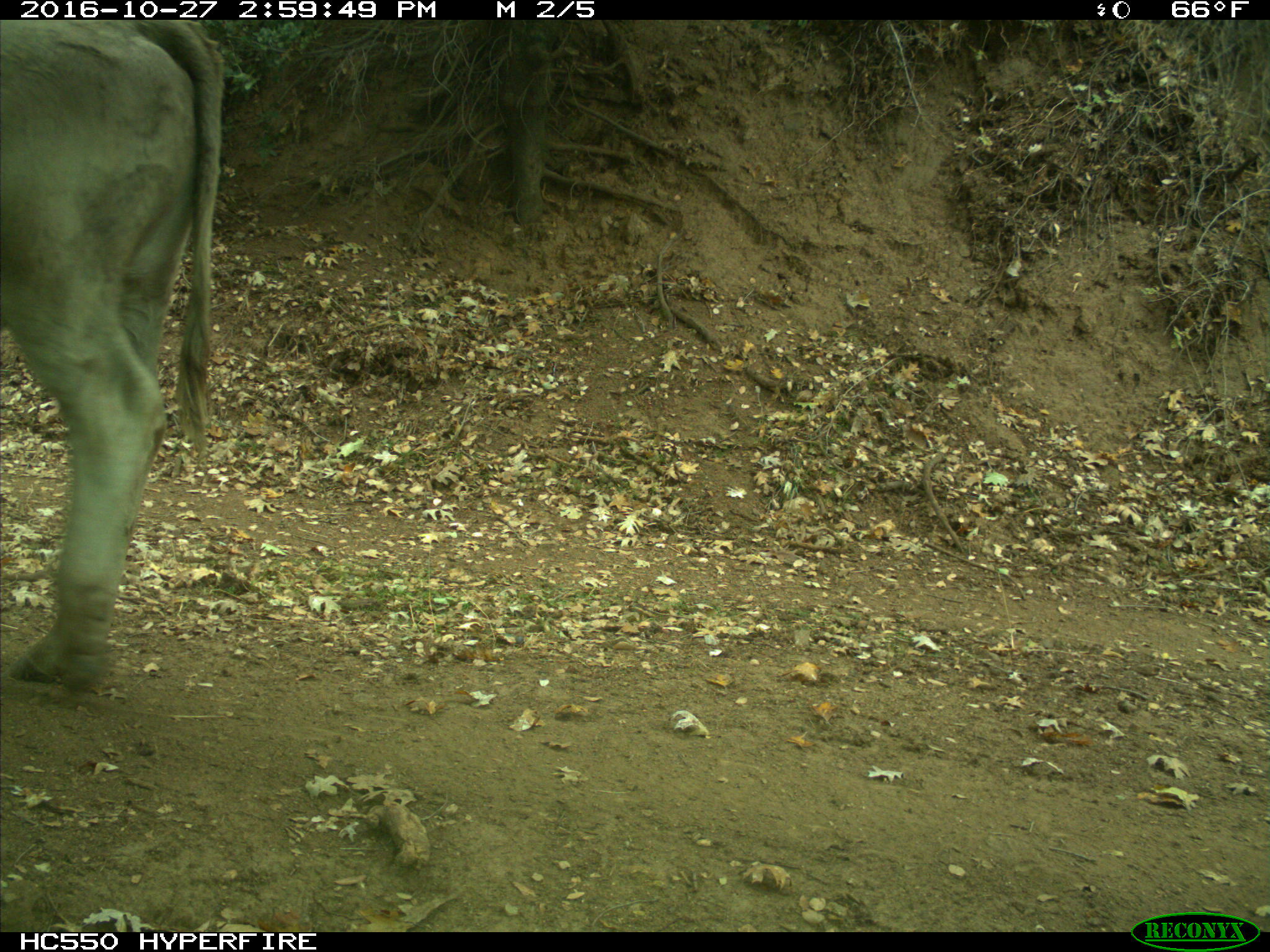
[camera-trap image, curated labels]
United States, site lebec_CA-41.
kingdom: Animalia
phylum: Chordata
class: Mammalia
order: Artiodactyla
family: Bovidae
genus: Bos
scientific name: Bos taurus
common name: domestic cow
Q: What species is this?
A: Bos taurus (domestic cow).